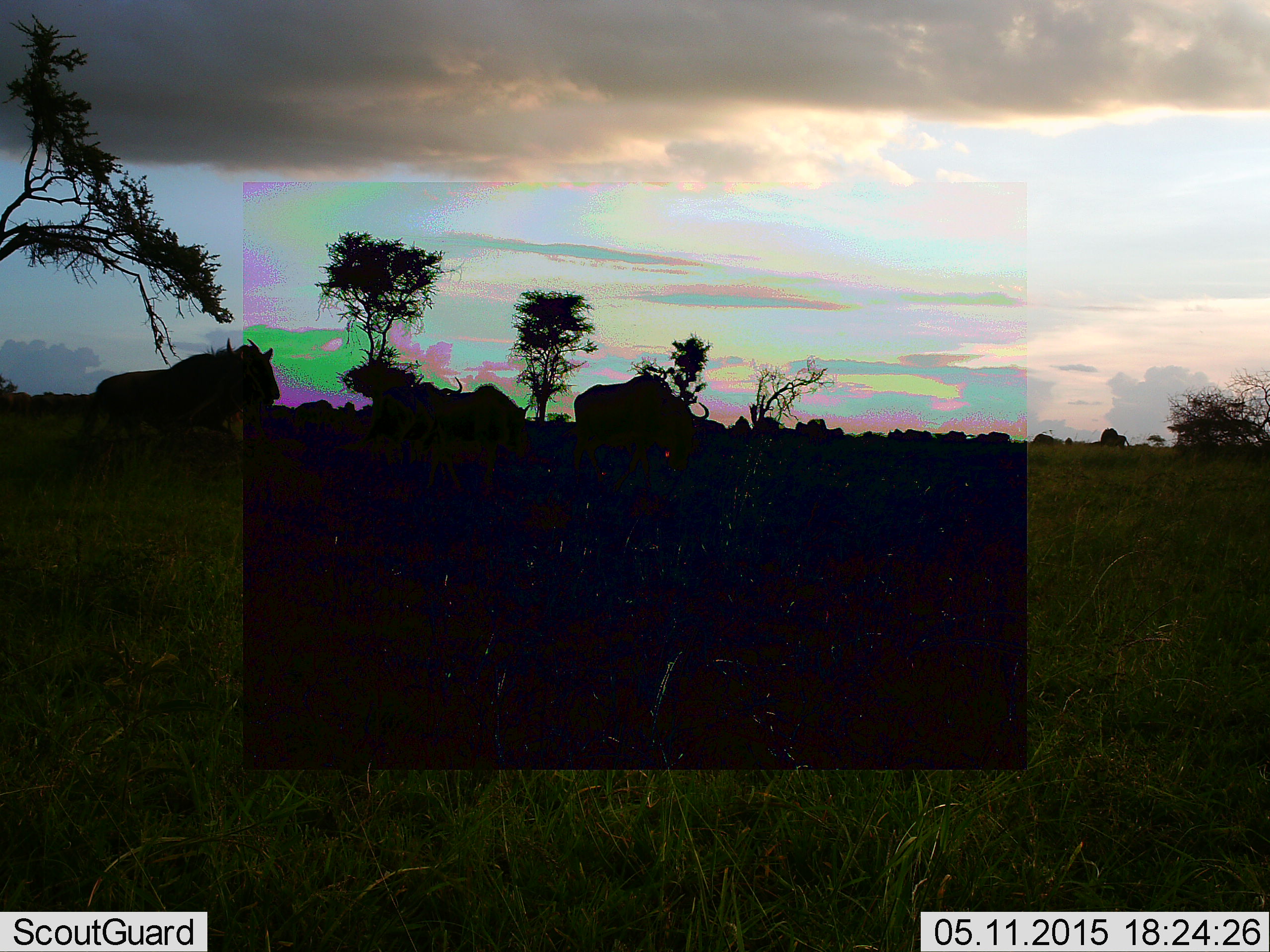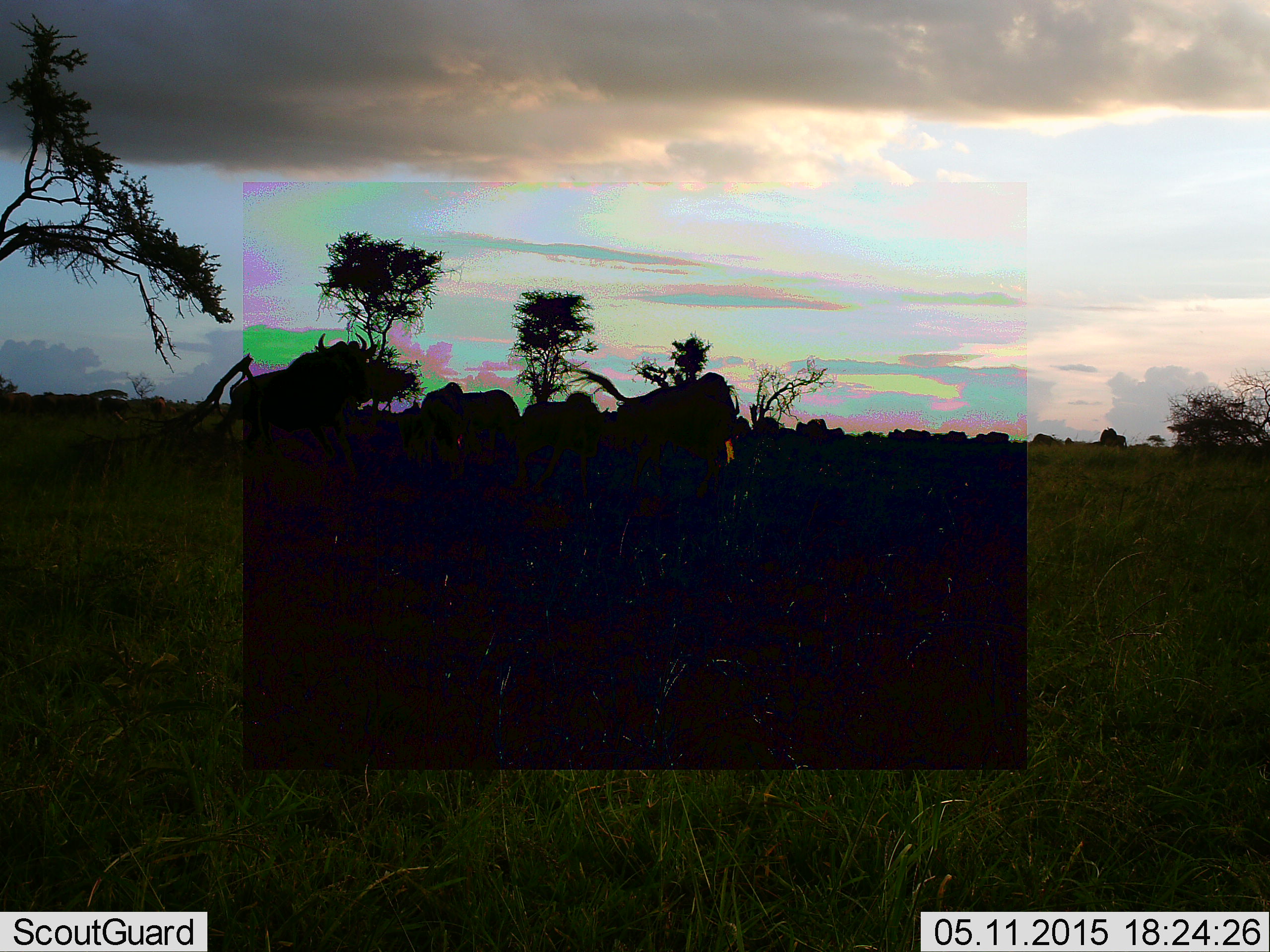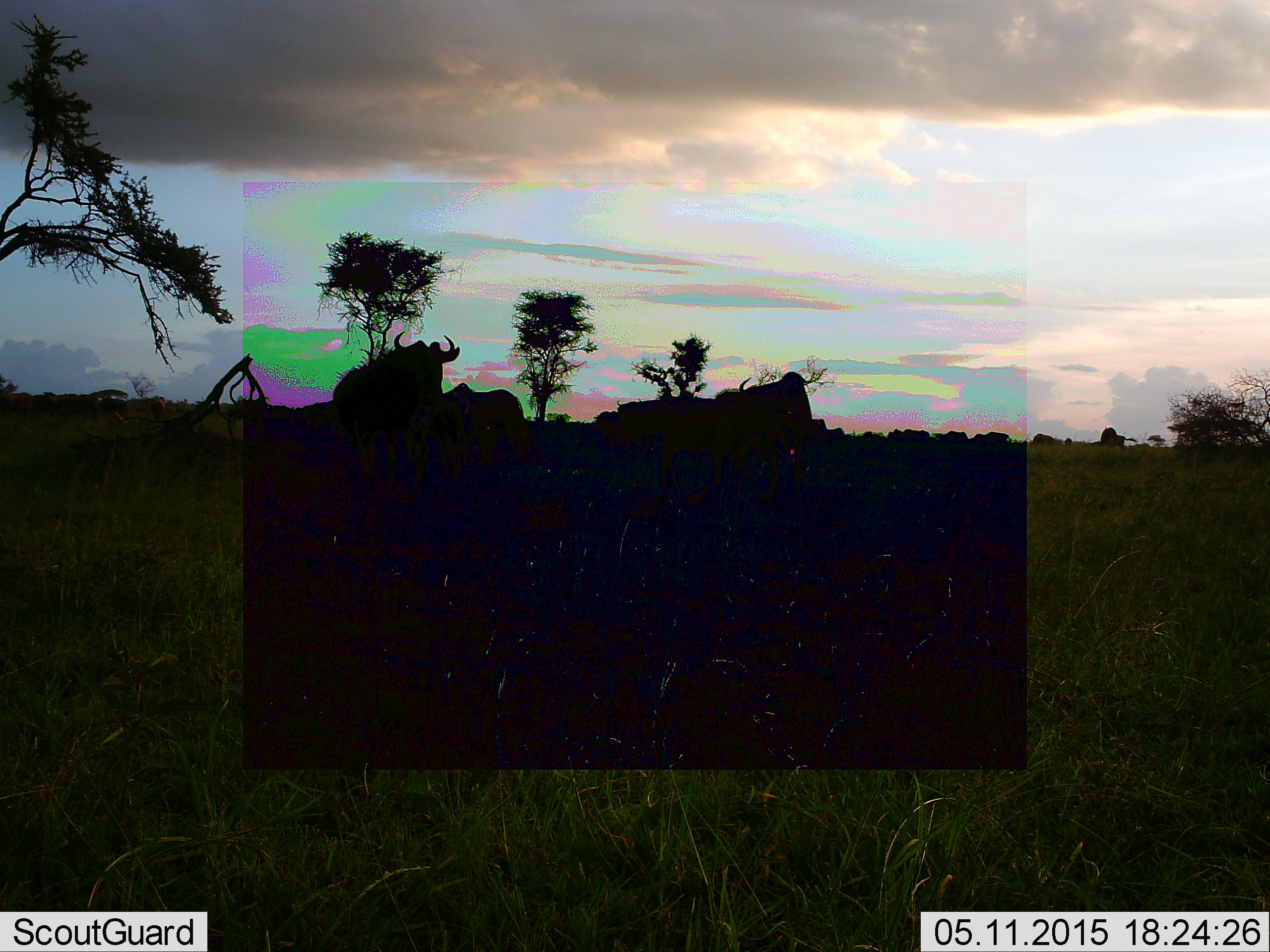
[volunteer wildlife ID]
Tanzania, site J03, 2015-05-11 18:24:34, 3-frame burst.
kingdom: Animalia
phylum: Chordata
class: Mammalia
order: Artiodactyla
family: Bovidae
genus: Connochaetes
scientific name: Connochaetes taurinus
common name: blue wildebeest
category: wildebeest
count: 4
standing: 30%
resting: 0%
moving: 90%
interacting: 0%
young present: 0%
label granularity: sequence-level